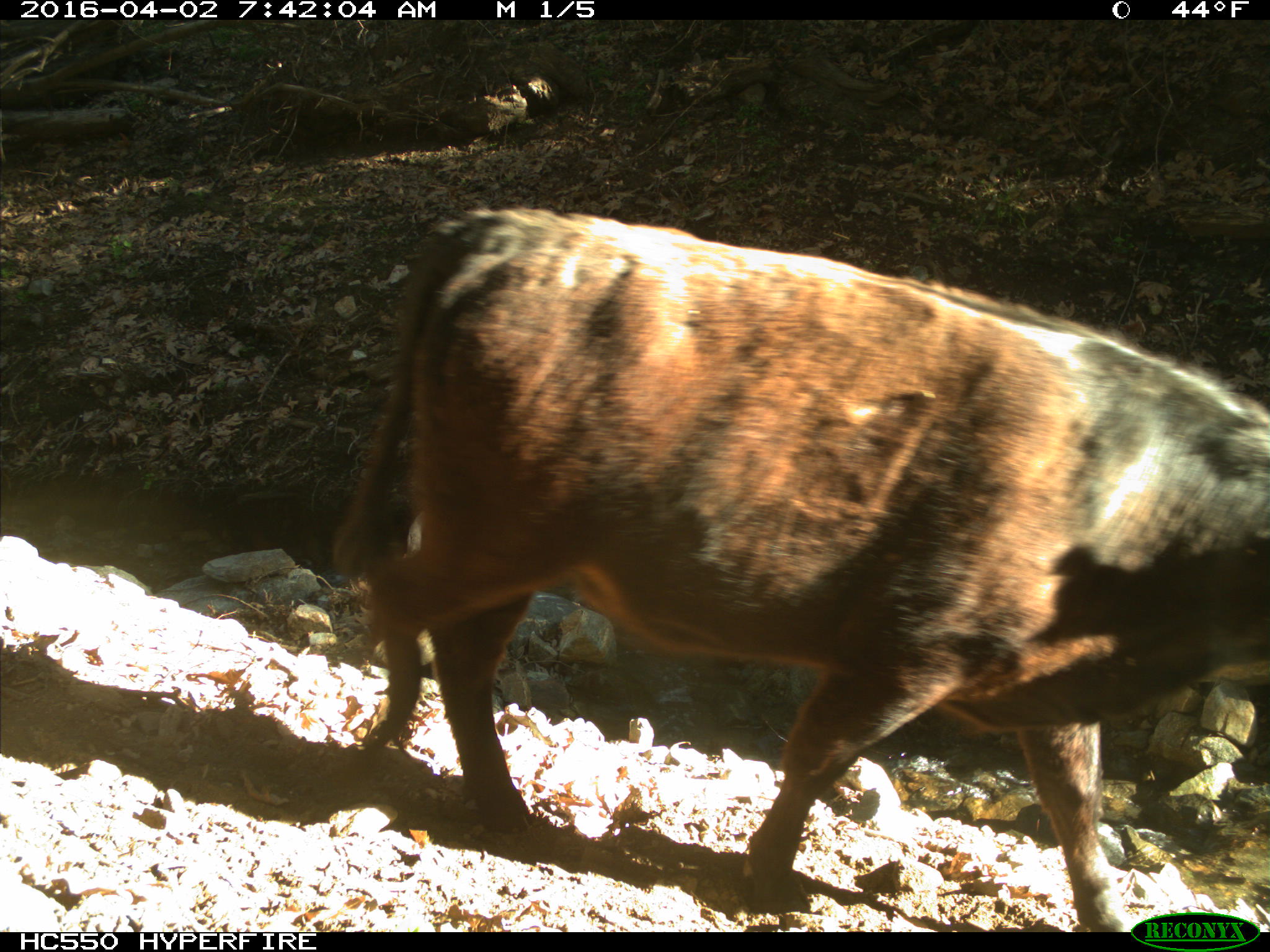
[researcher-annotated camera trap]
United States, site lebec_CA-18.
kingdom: Animalia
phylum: Chordata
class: Mammalia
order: Artiodactyla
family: Bovidae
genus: Bos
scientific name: Bos taurus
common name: domestic cow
Bos taurus (domestic cow).